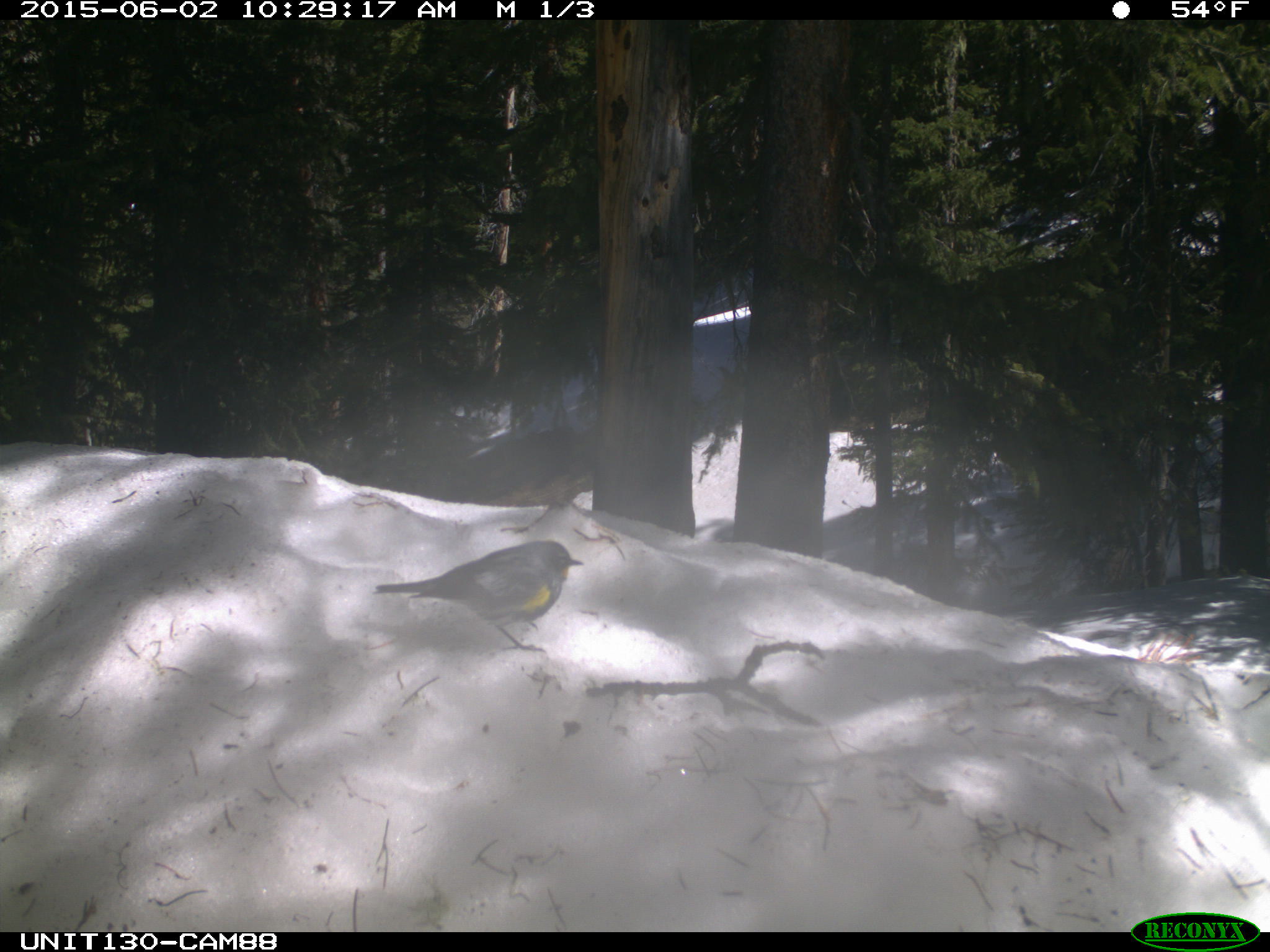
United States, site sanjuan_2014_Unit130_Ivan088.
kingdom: Animalia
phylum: Chordata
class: Aves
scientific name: Aves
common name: birds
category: unidentified bird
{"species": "unidentified bird (birds) (Aves)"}